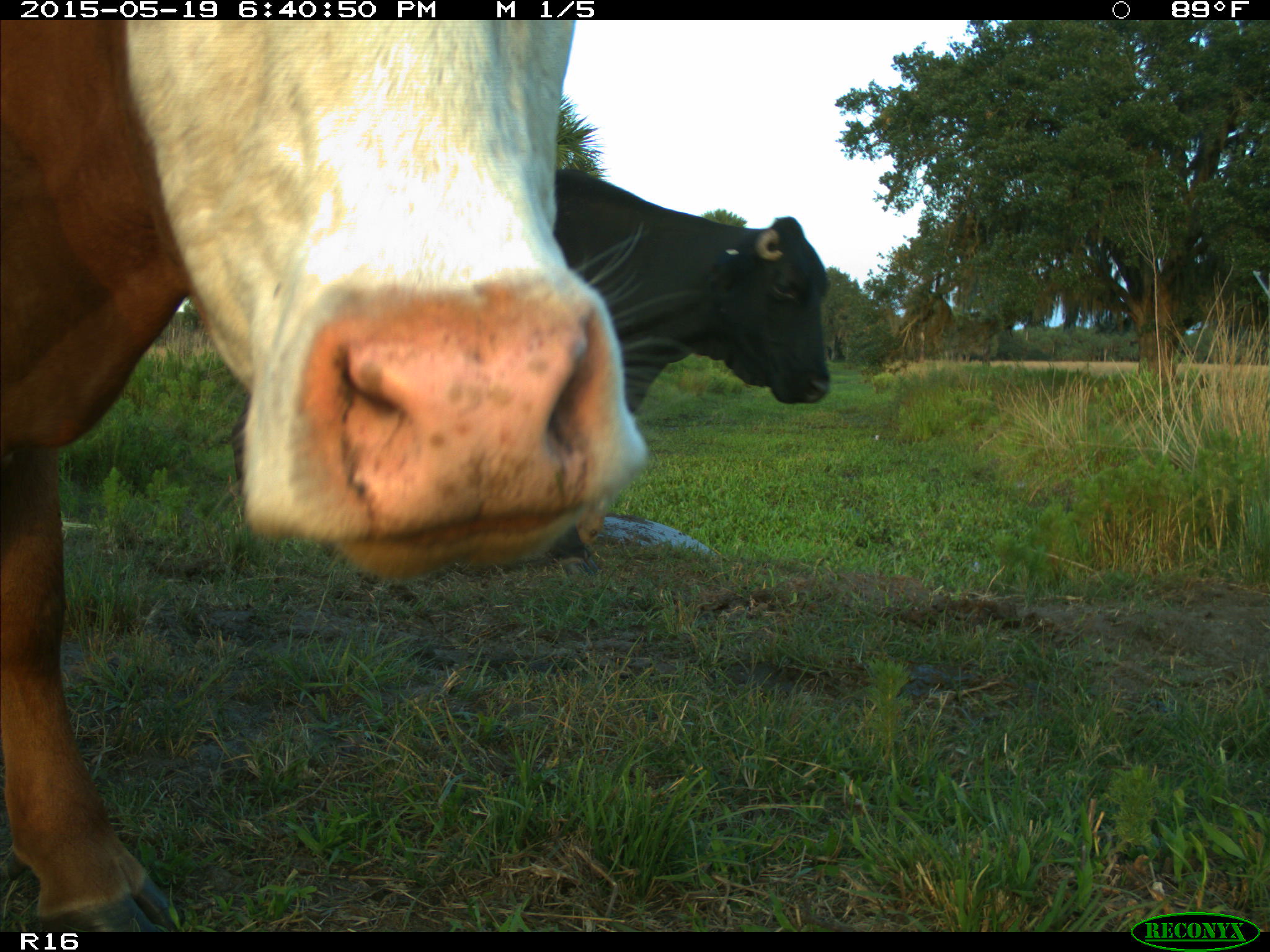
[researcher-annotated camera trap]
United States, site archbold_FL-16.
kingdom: Animalia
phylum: Chordata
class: Mammalia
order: Artiodactyla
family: Bovidae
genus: Bos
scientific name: Bos taurus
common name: domestic cow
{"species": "Bos taurus (domestic cow)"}